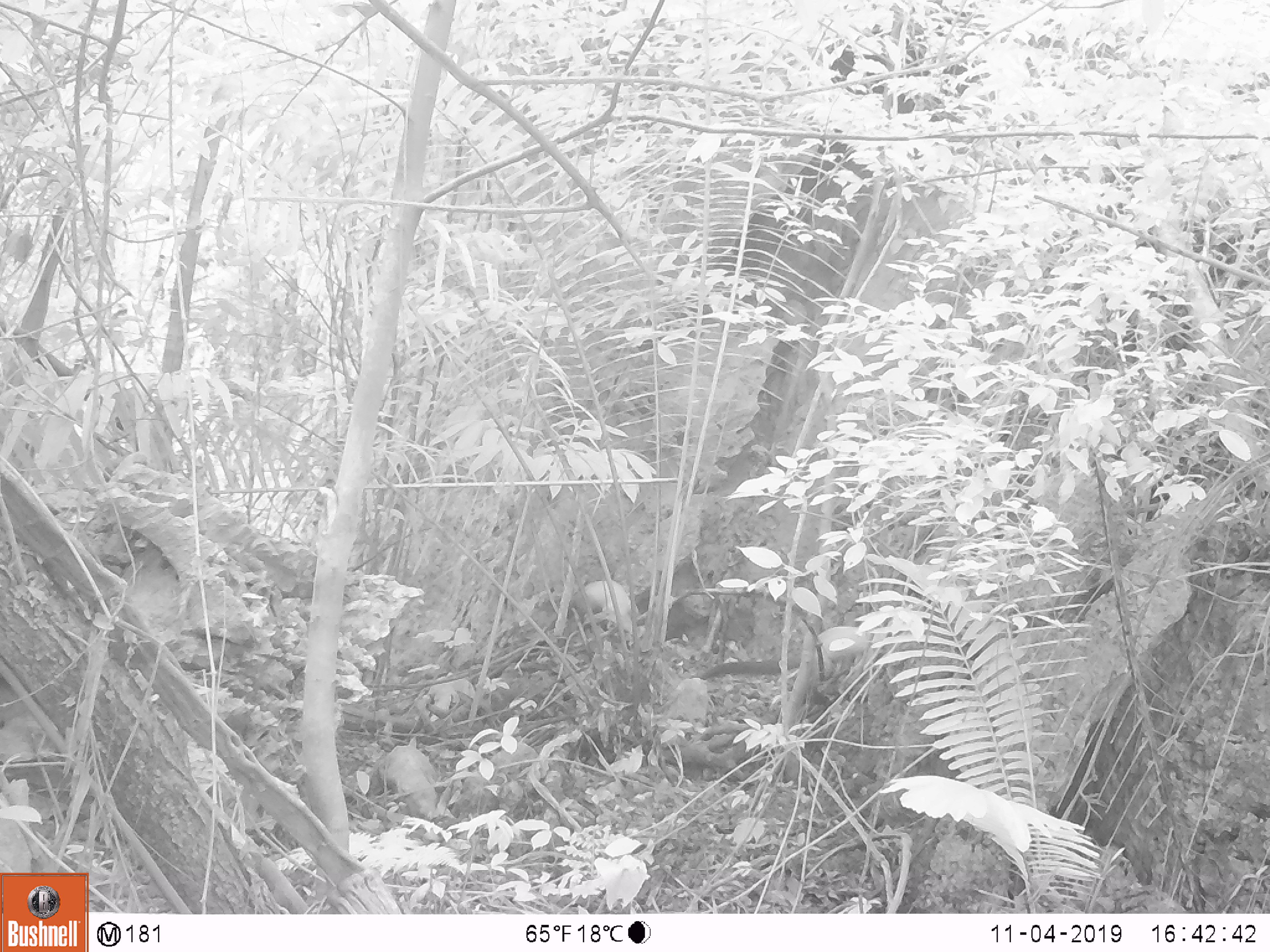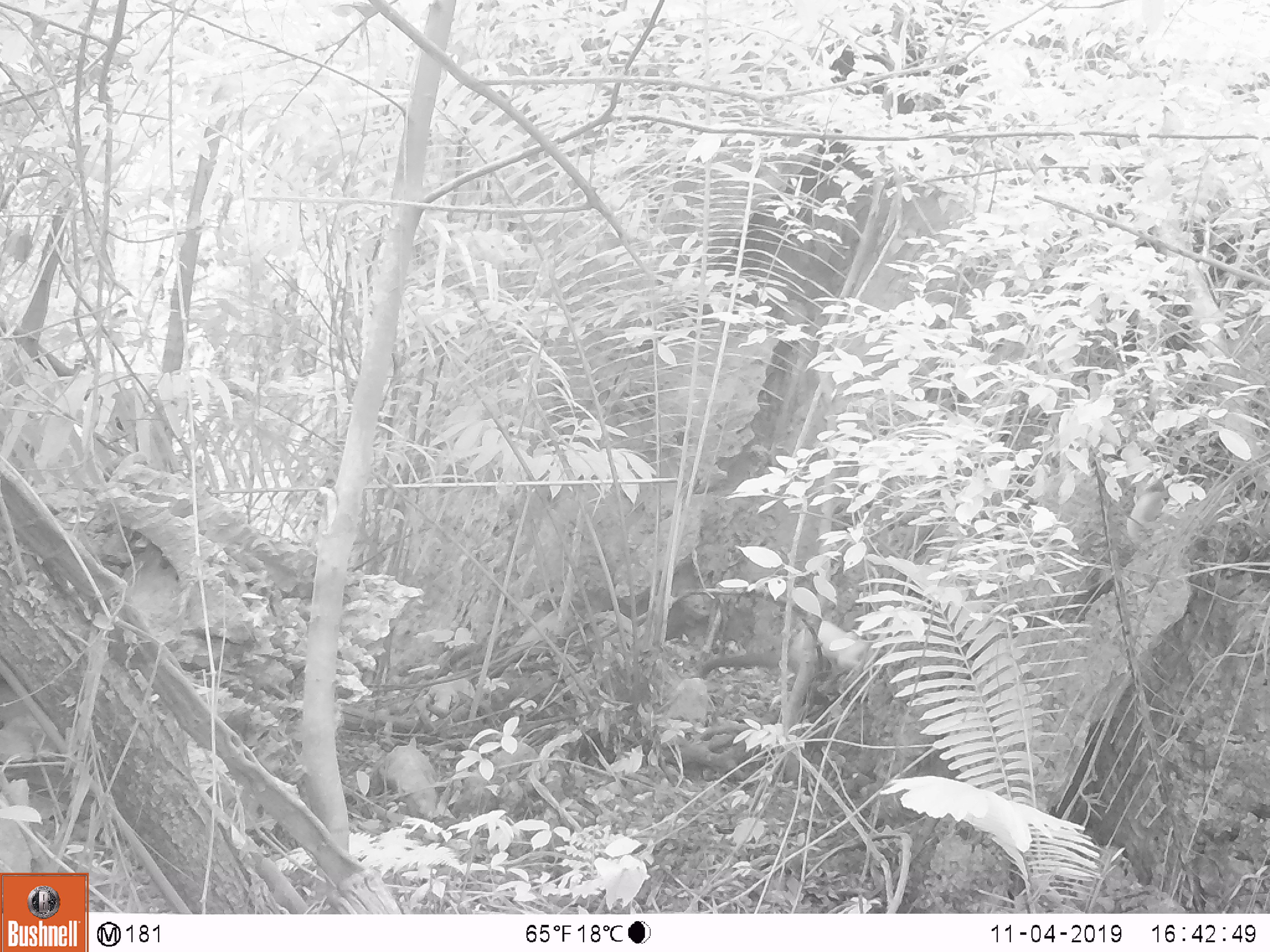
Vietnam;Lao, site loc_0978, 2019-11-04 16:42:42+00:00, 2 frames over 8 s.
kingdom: Animalia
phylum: Chordata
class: Mammalia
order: Carnivora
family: Mustelidae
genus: Martes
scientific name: Martes flavigula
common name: yellow-throated marten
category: yellow throated marten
Yellow throated marten (yellow-throated marten) (Martes flavigula). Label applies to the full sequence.